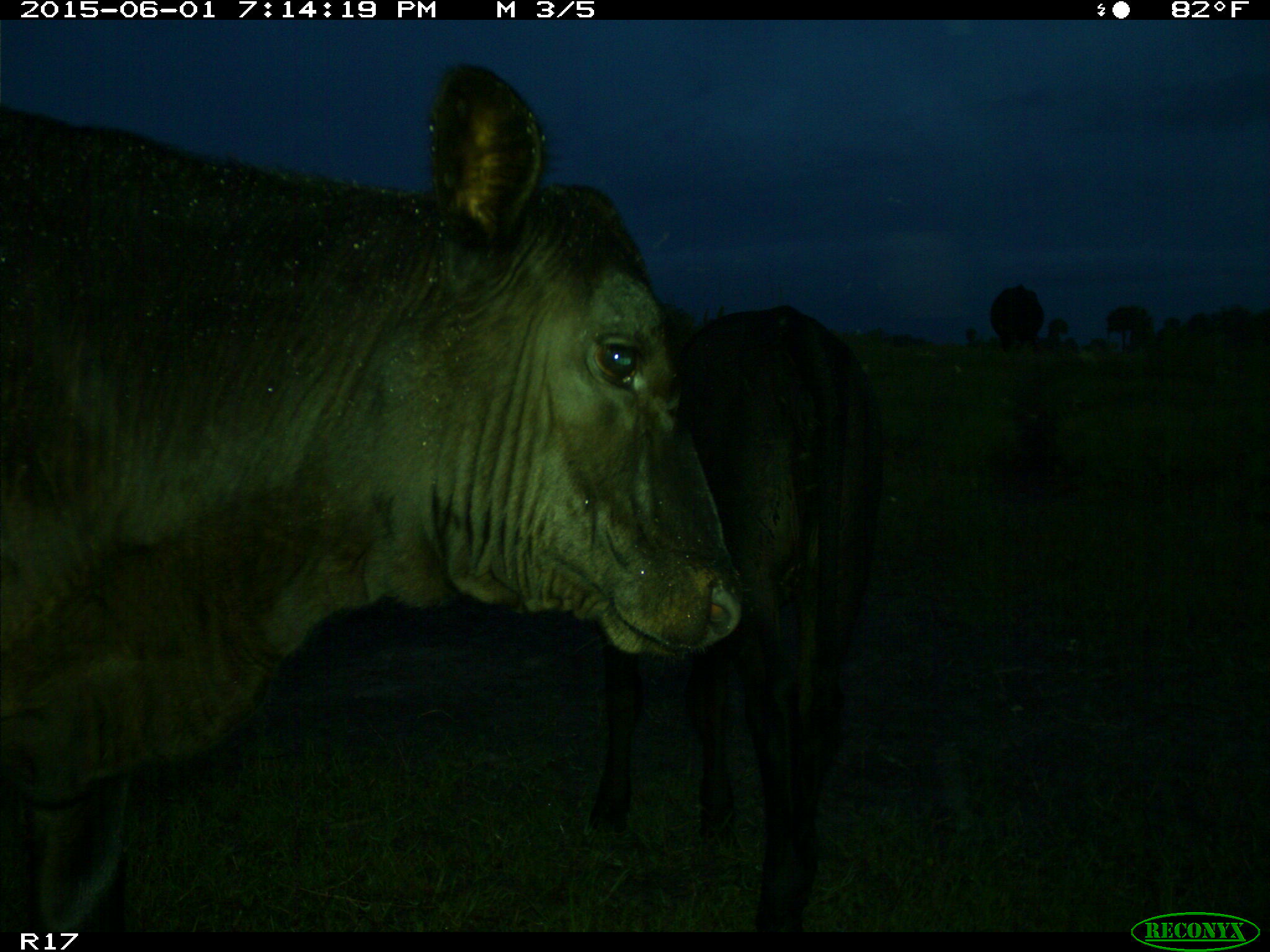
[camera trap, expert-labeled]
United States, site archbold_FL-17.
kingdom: Animalia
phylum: Chordata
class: Mammalia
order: Artiodactyla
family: Bovidae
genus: Bos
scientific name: Bos taurus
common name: domestic cow